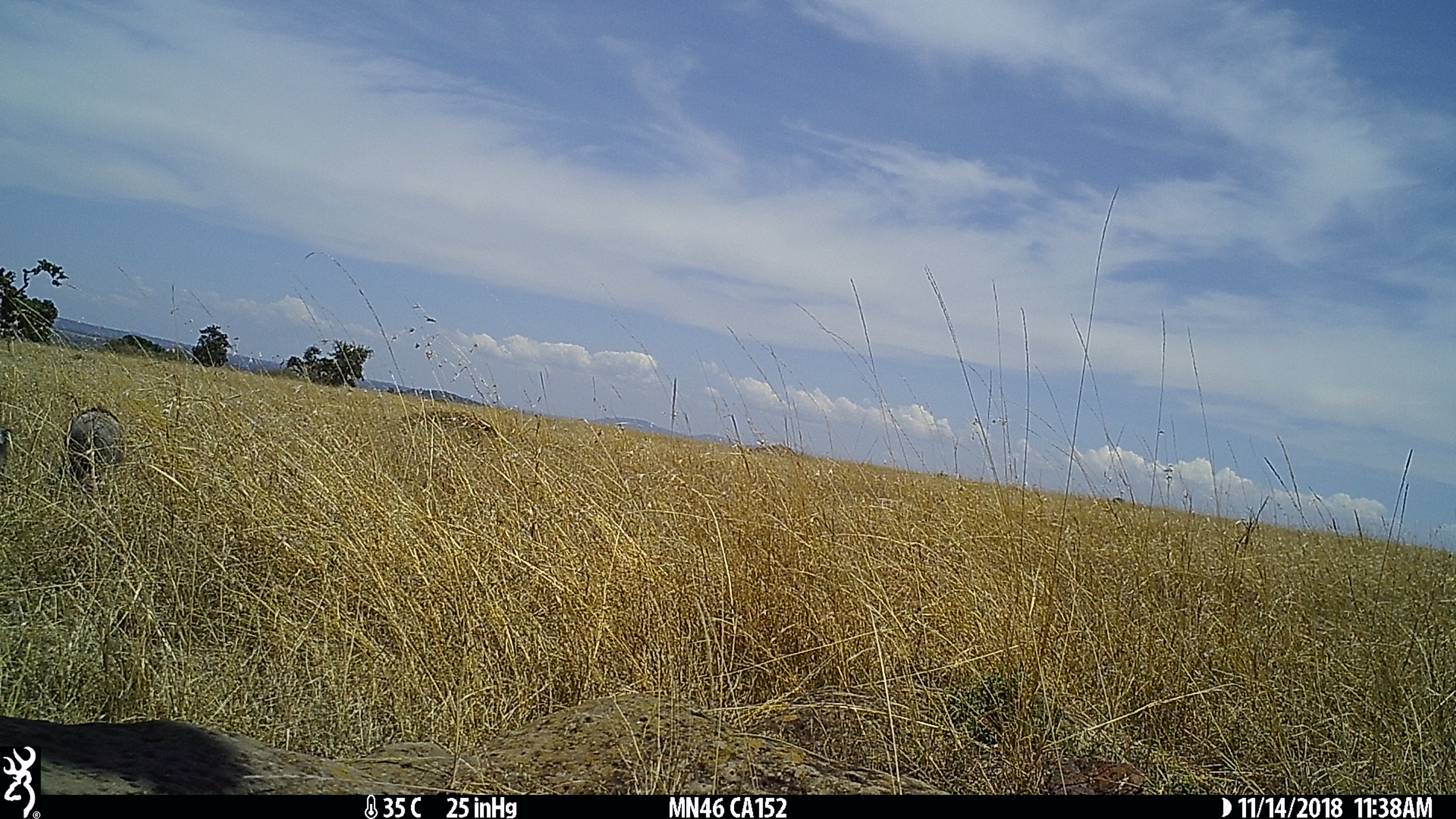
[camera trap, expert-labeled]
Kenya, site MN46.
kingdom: Animalia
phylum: Chordata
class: Mammalia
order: Artiodactyla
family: Suidae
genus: Phacochoerus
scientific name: Phacochoerus africanus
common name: common warthog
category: warthog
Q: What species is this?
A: Warthog (common warthog) (Phacochoerus africanus).